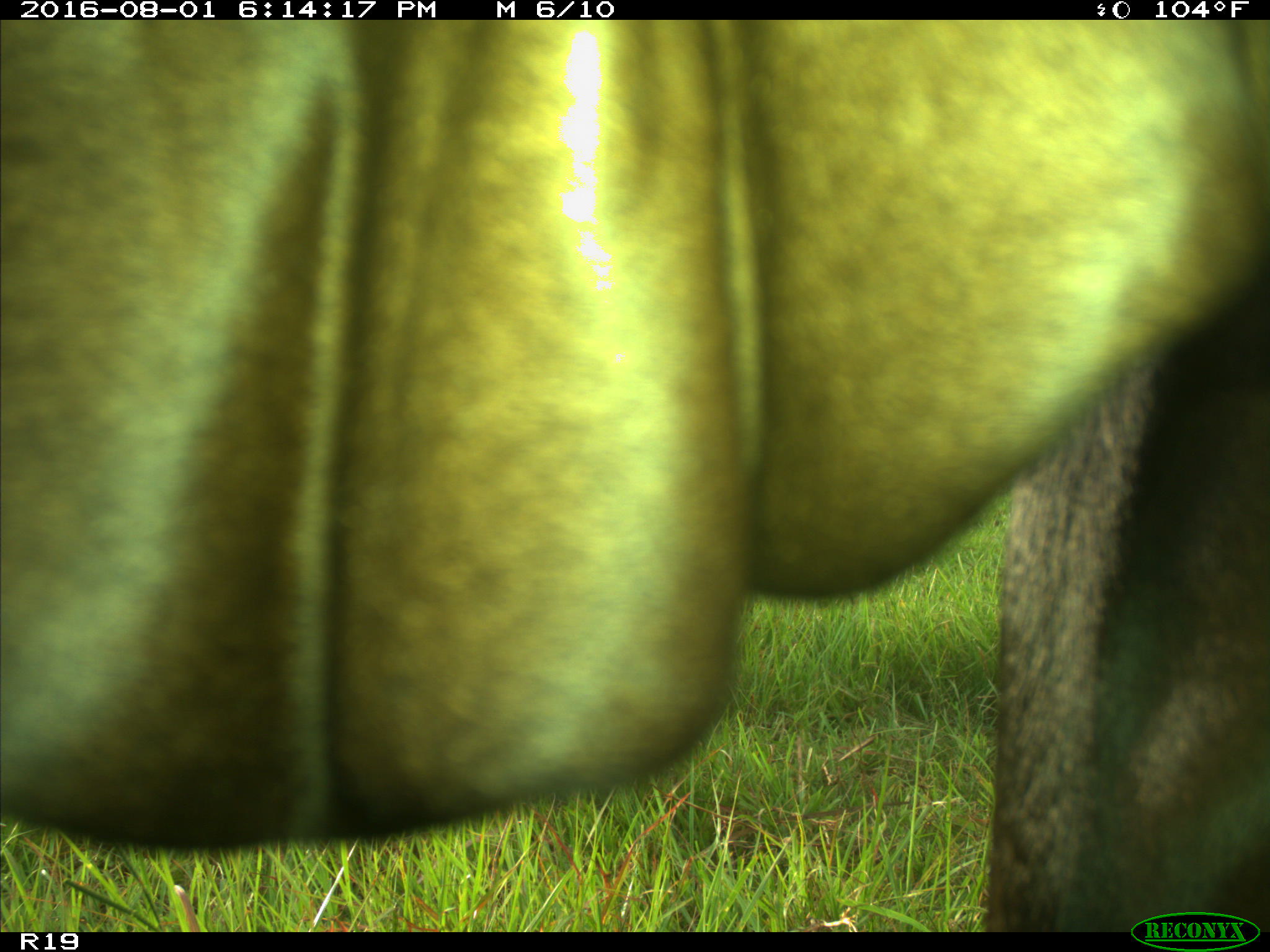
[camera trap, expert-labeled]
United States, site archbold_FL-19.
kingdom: Animalia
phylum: Chordata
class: Mammalia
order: Artiodactyla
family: Bovidae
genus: Bos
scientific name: Bos taurus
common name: domestic cow